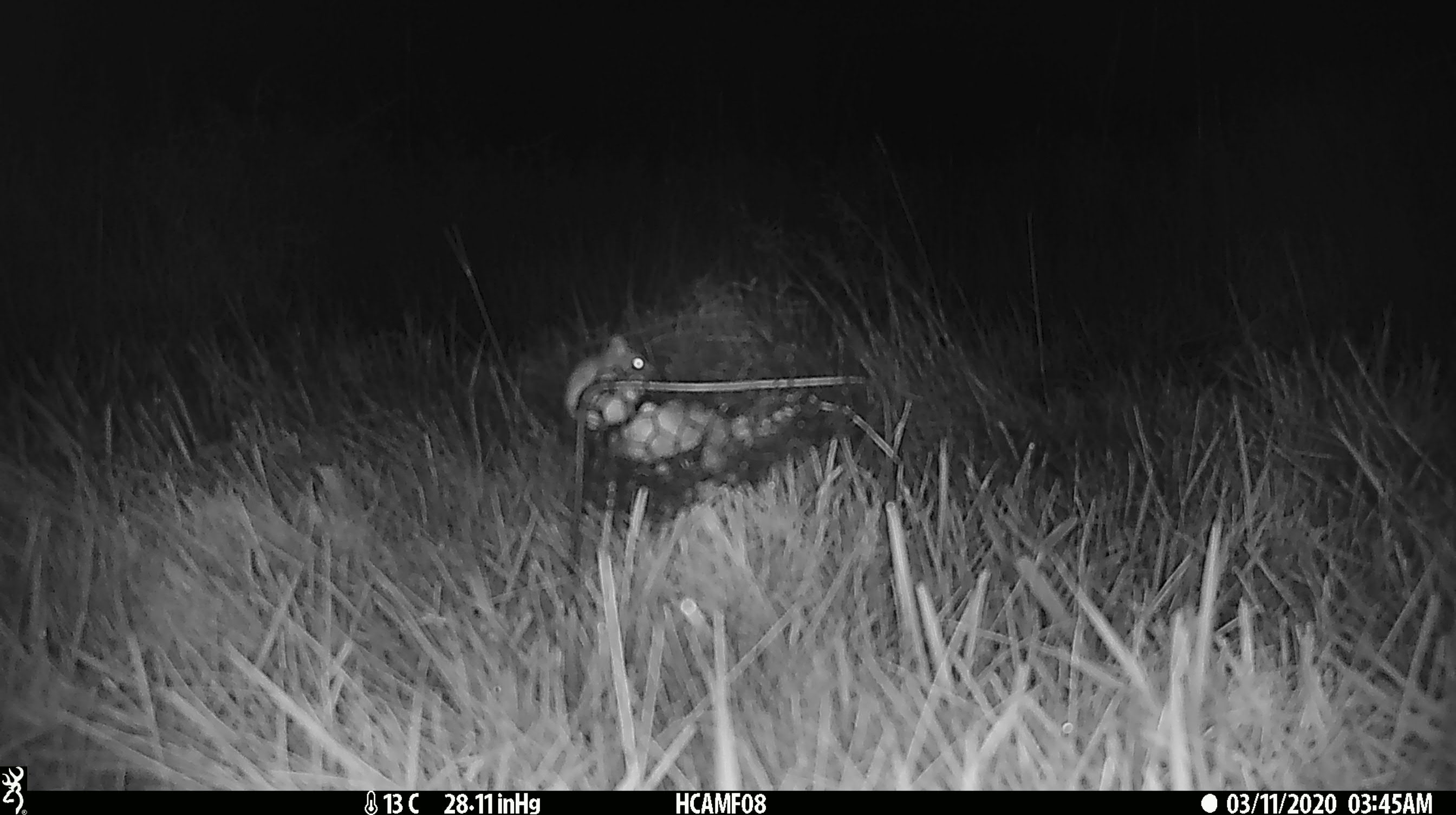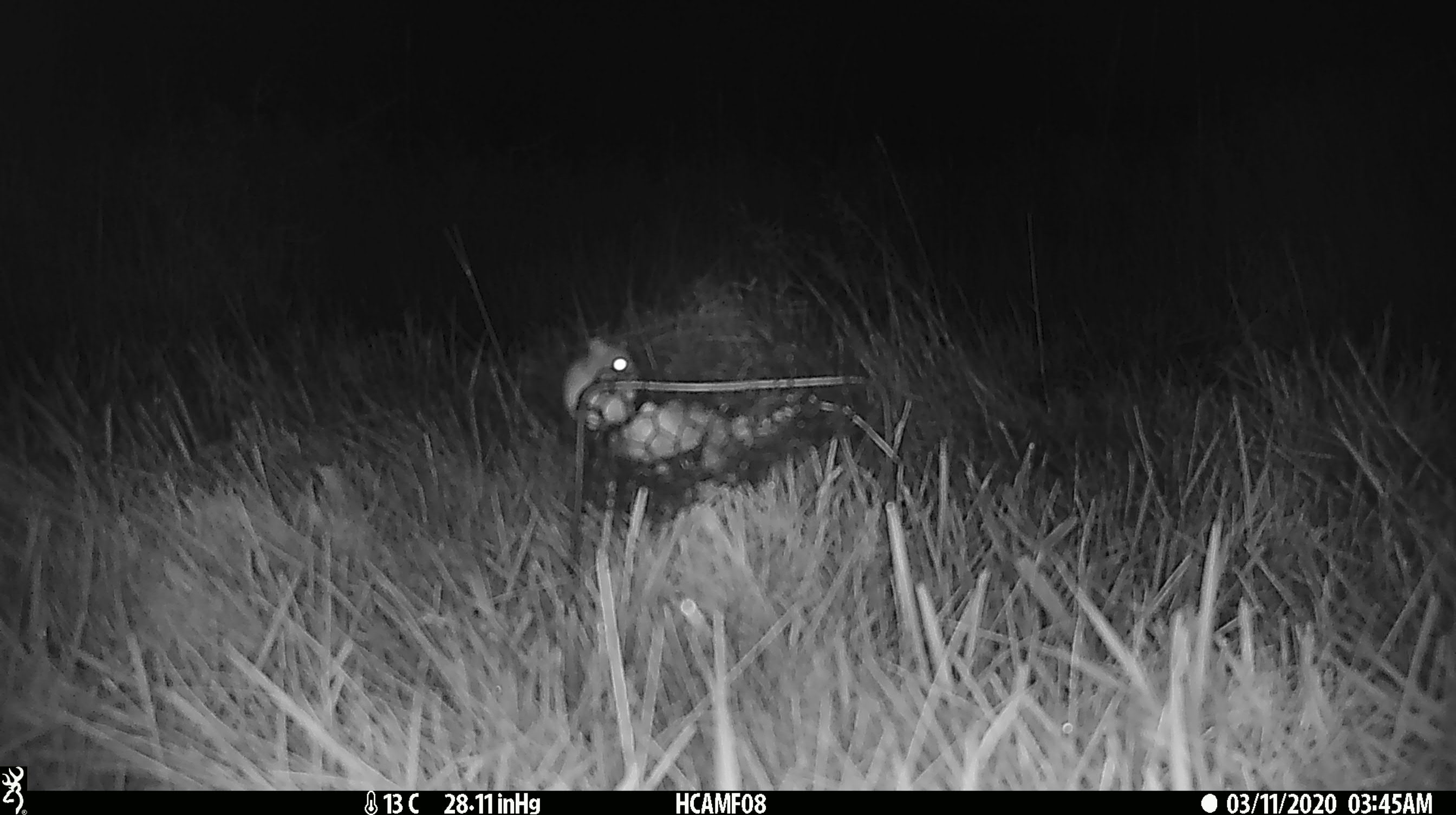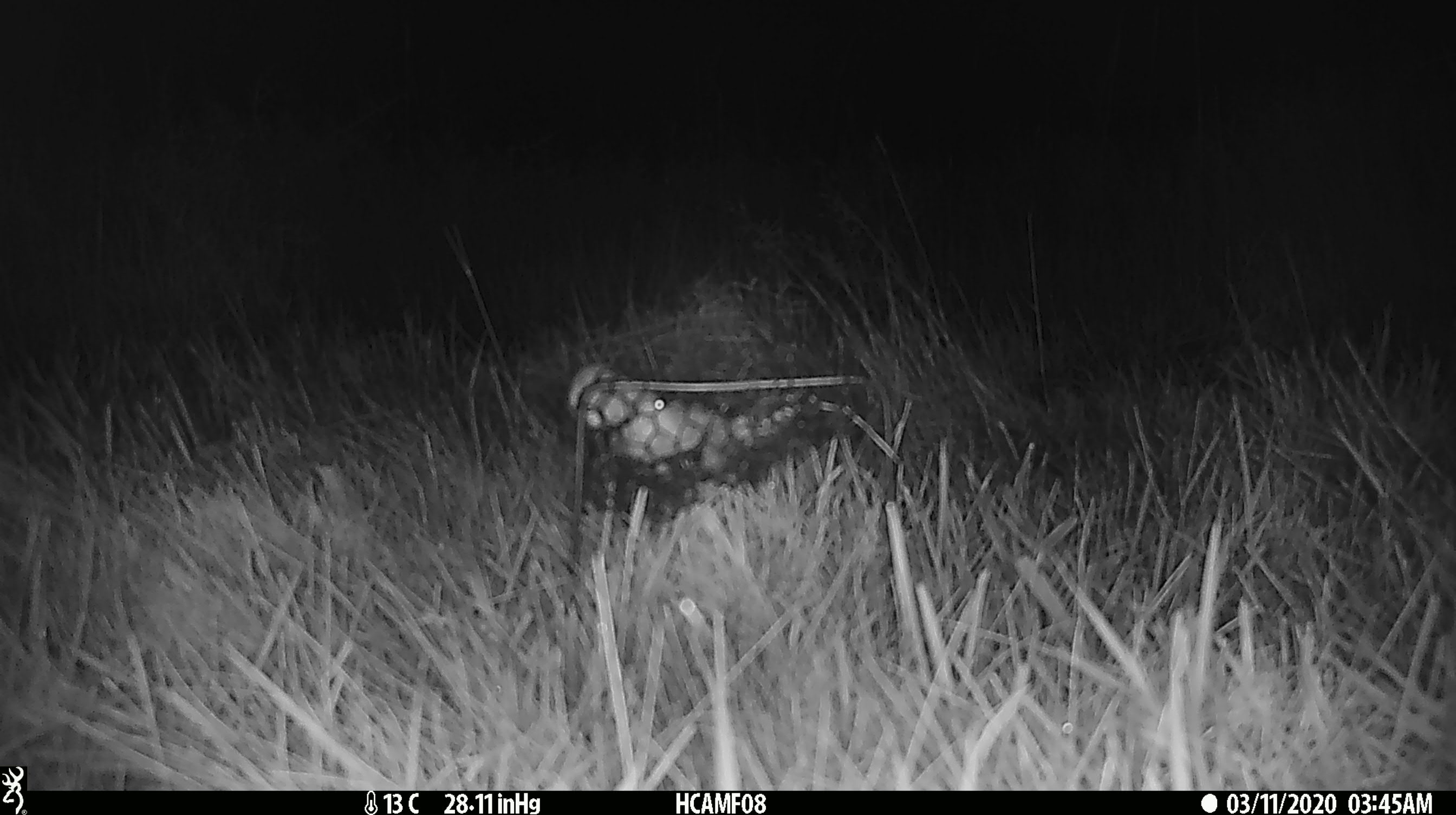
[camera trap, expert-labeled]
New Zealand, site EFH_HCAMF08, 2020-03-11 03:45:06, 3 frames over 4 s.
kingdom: Animalia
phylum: Chordata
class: Mammalia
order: Rodentia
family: Muridae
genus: Mus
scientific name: Mus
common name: mouse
Mouse (Mus).